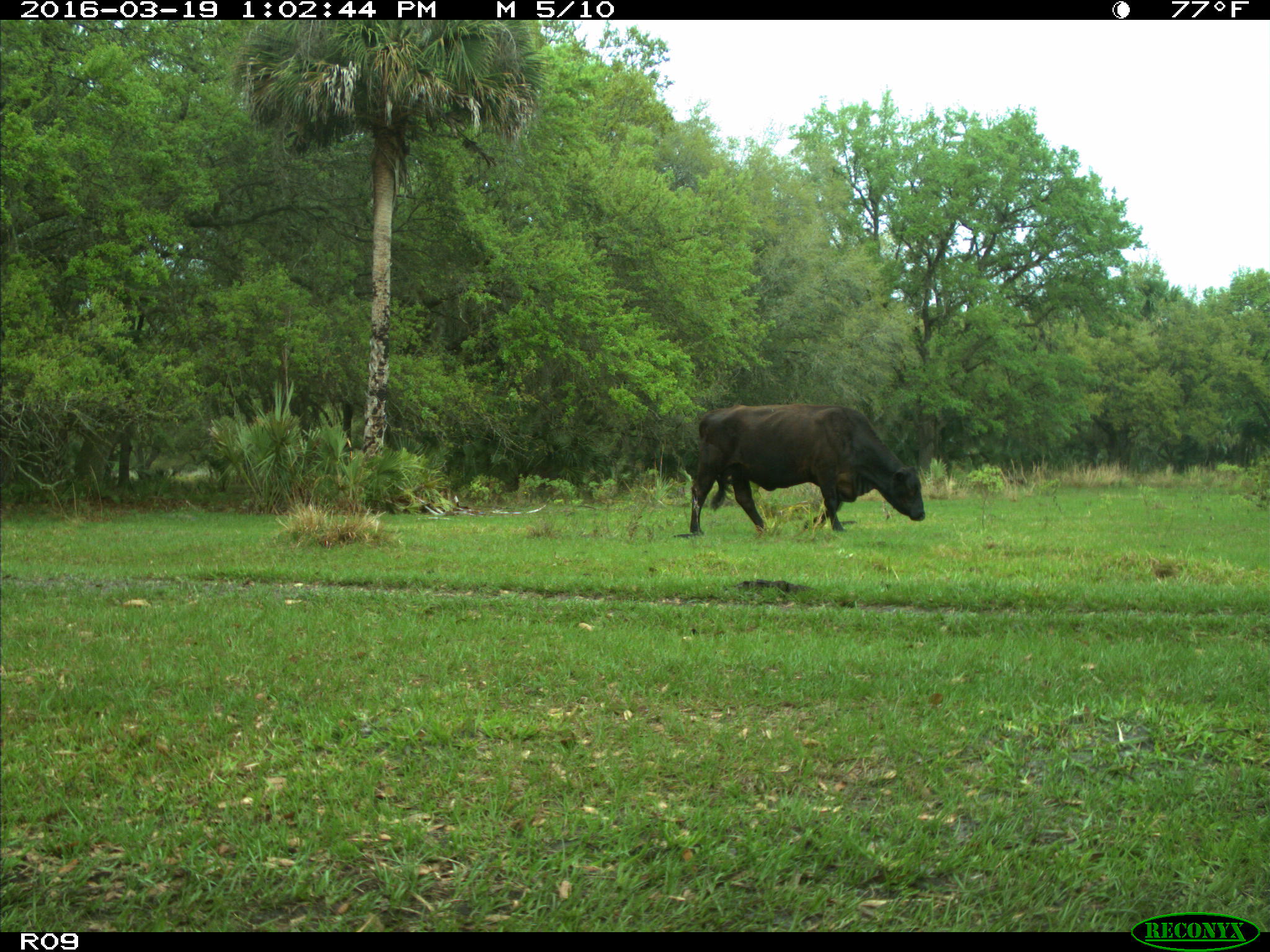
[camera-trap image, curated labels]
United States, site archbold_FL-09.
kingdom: Animalia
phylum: Chordata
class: Mammalia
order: Artiodactyla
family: Bovidae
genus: Bos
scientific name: Bos taurus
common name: domestic cow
Bos taurus (domestic cow).